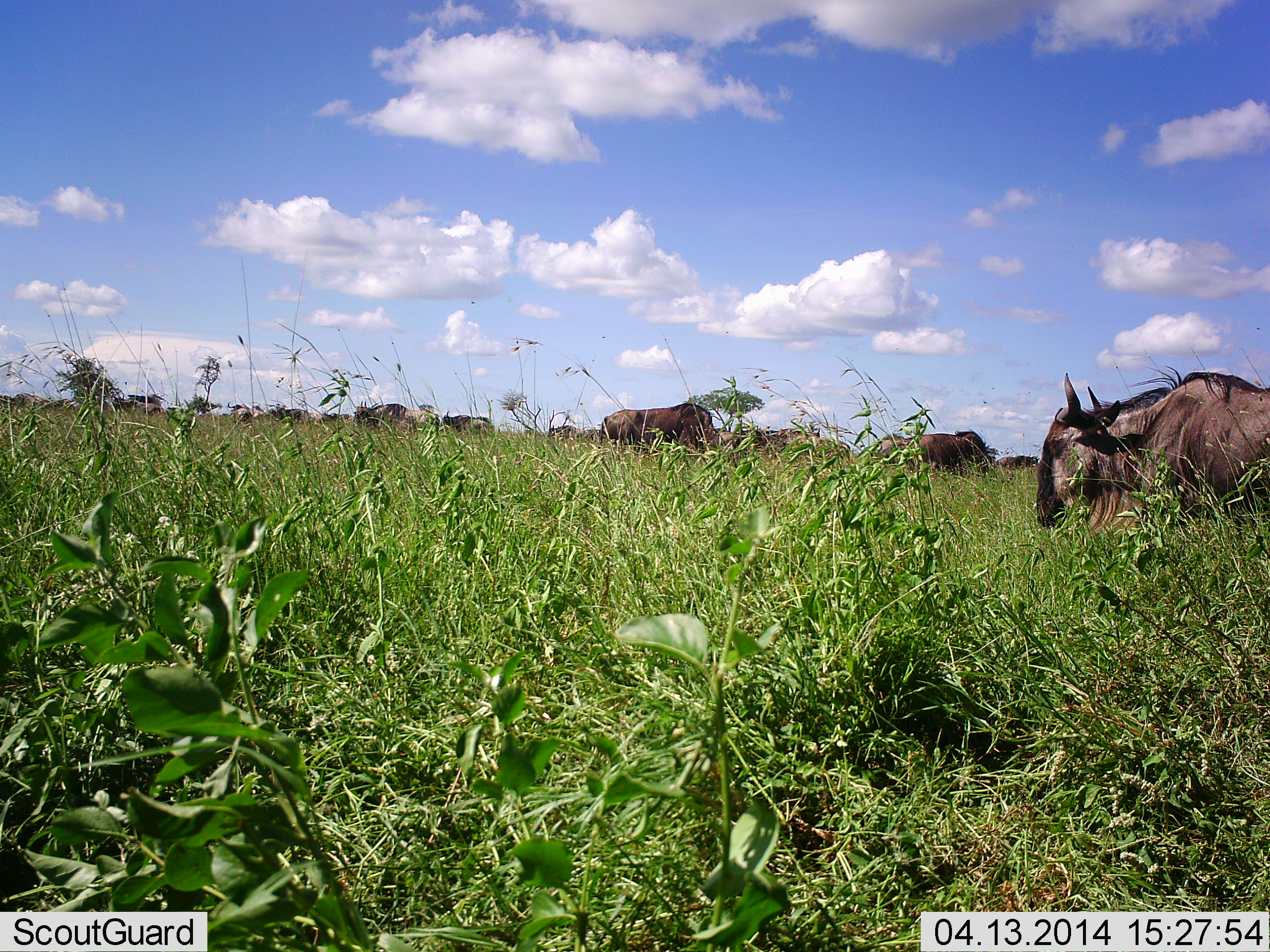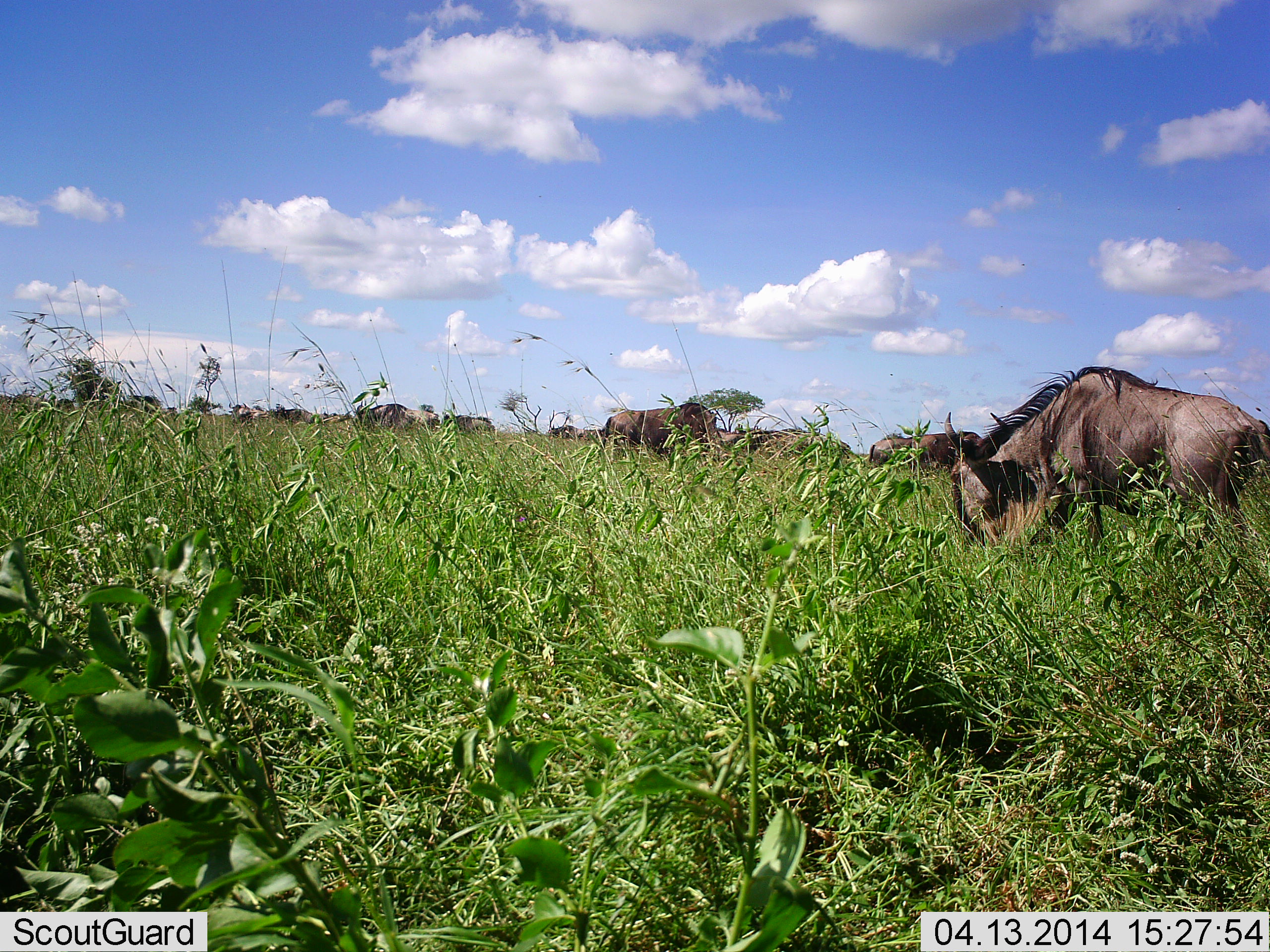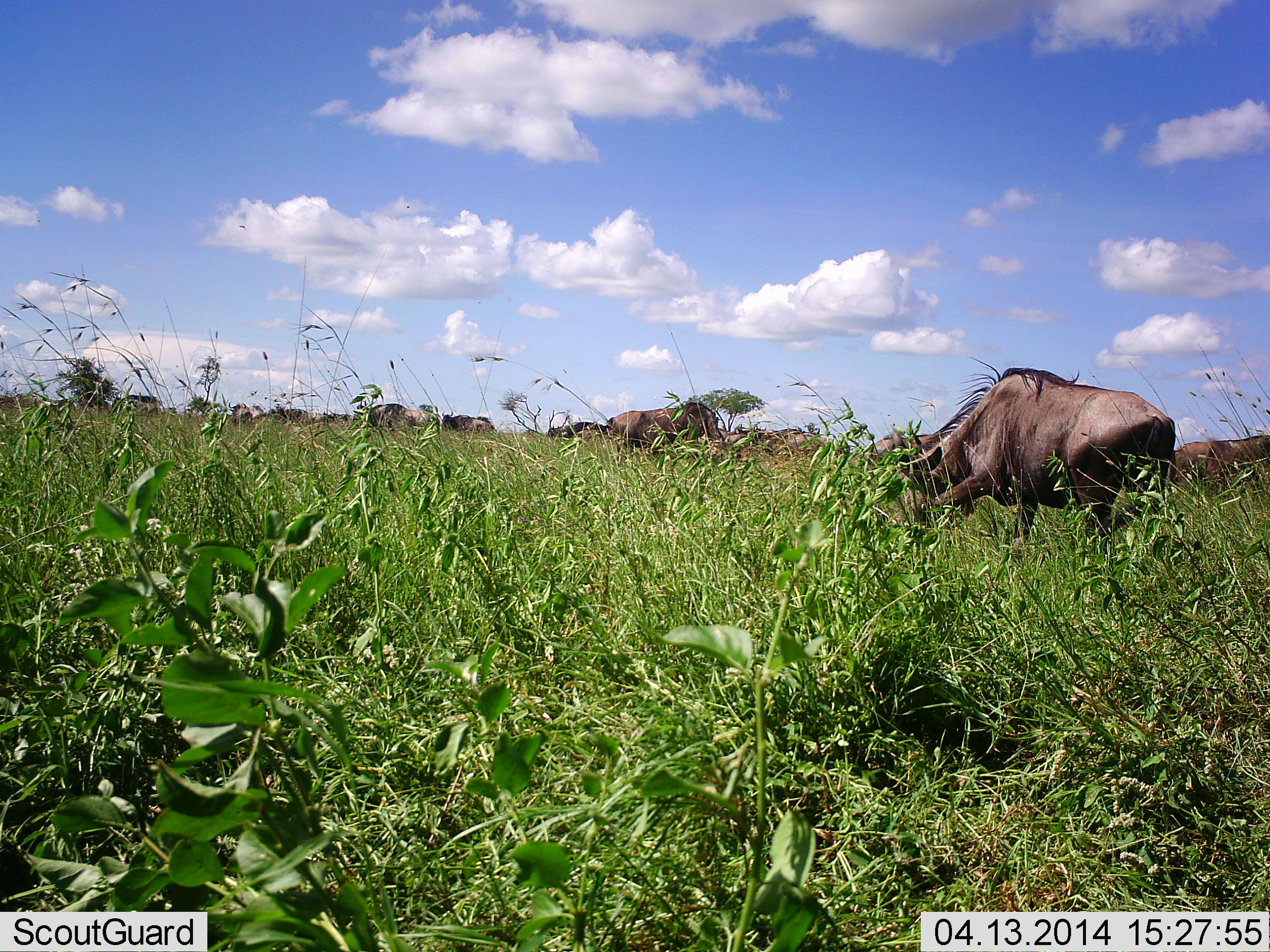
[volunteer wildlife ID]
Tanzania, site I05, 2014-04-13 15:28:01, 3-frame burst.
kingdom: Animalia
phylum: Chordata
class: Mammalia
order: Artiodactyla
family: Bovidae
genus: Connochaetes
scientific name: Connochaetes taurinus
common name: blue wildebeest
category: wildebeest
Wildebeest (blue wildebeest) (Connochaetes taurinus), count 11-50. Behavior (volunteer vote fractions): standing 40%, resting 0%, moving 20%, interacting 0%. Young present (vote fraction): 0%. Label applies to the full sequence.